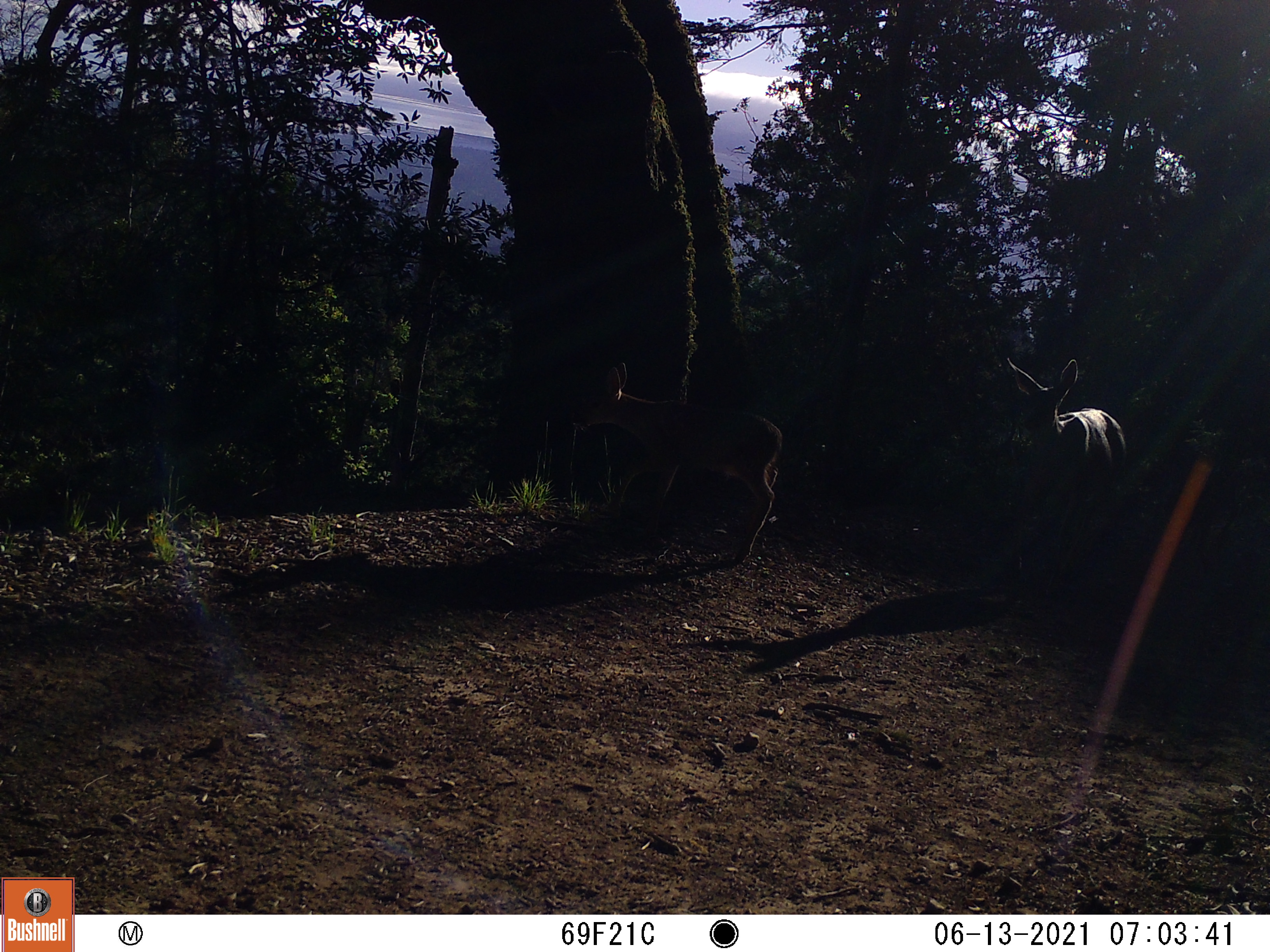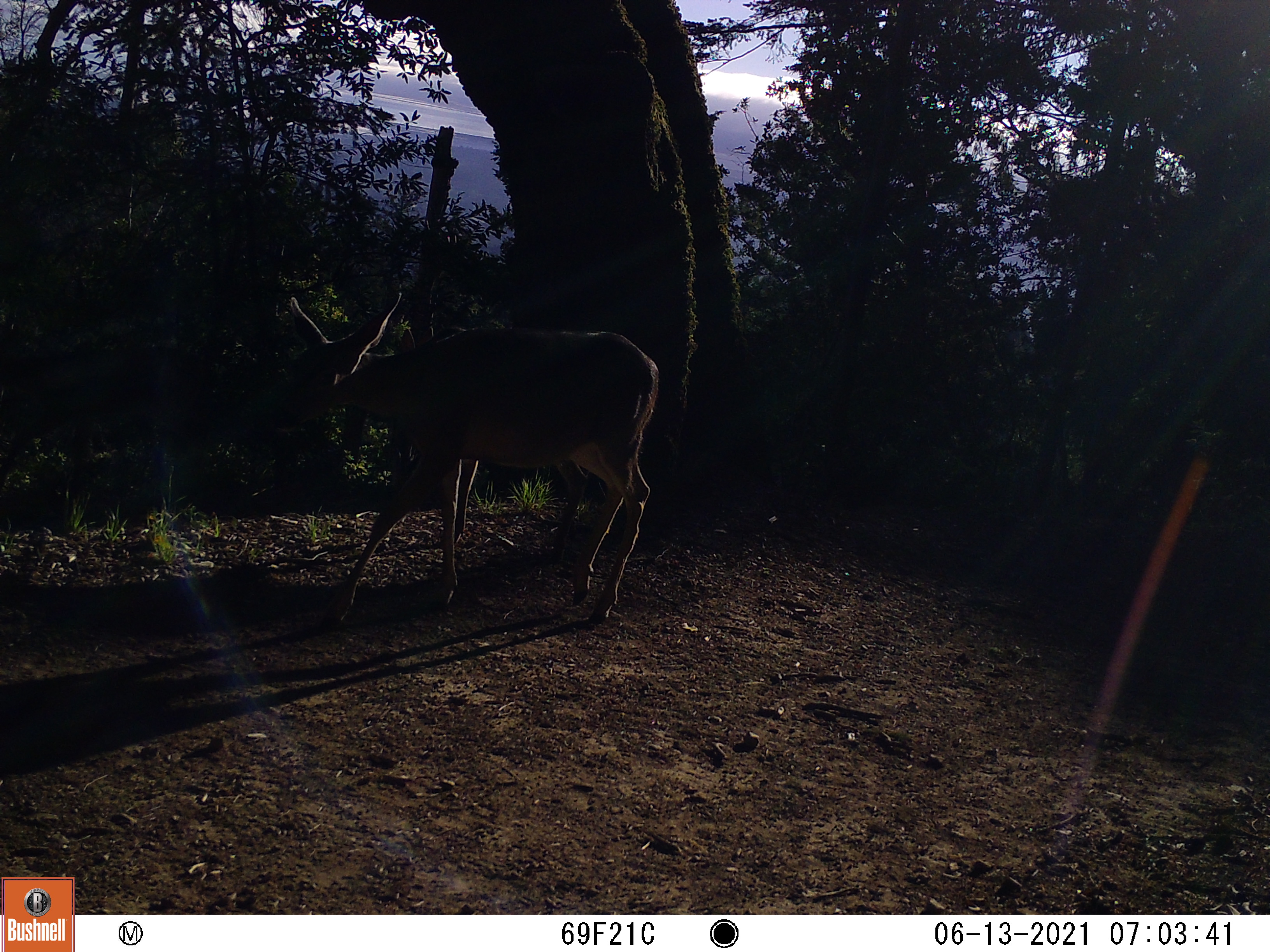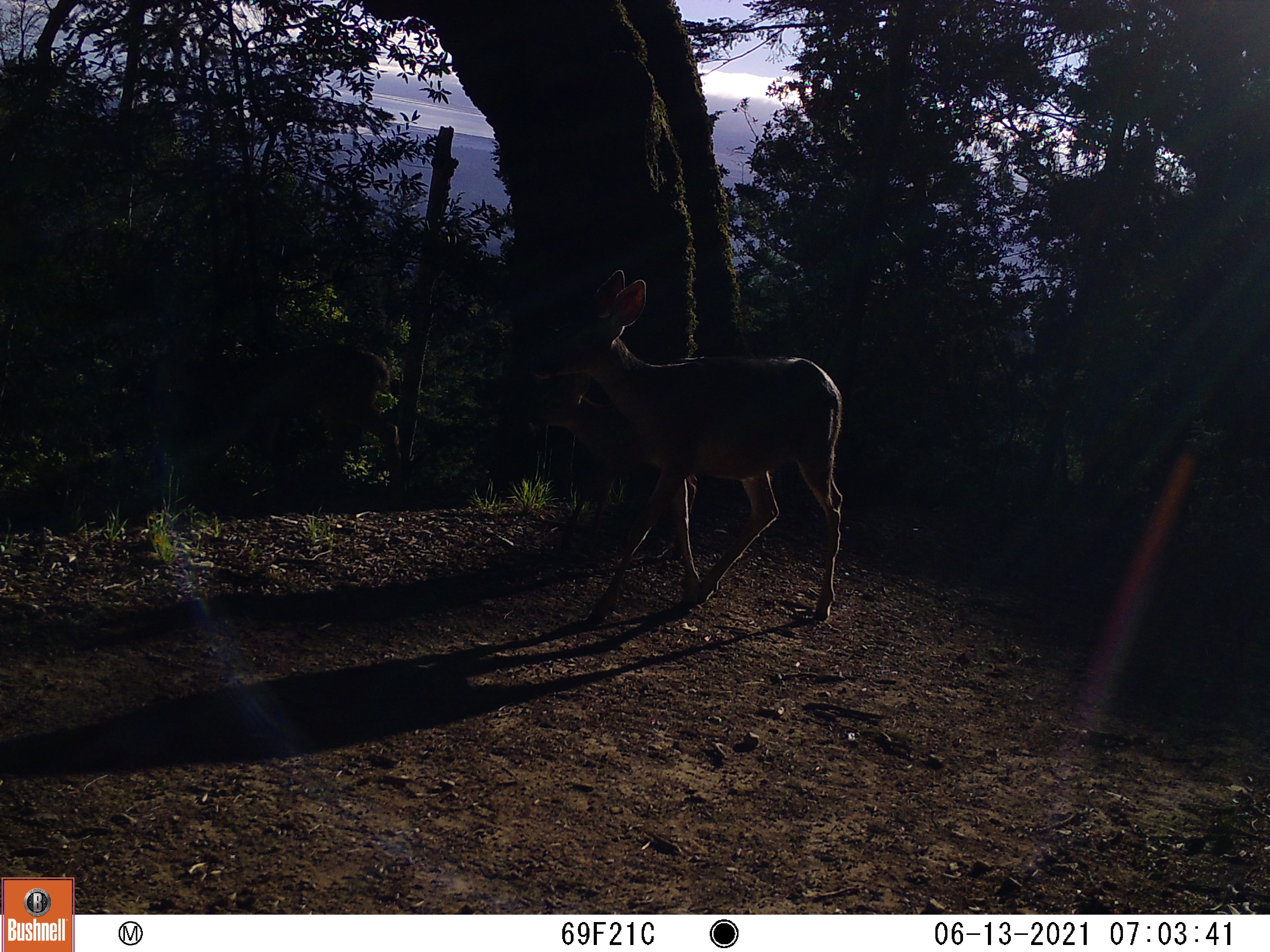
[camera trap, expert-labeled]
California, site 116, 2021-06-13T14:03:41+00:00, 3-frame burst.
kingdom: Animalia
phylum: Chordata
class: Mammalia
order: Artiodactyla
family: Cervidae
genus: Odocoileus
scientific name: Odocoileus hemionus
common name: mule deer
Mule deer (Odocoileus hemionus).